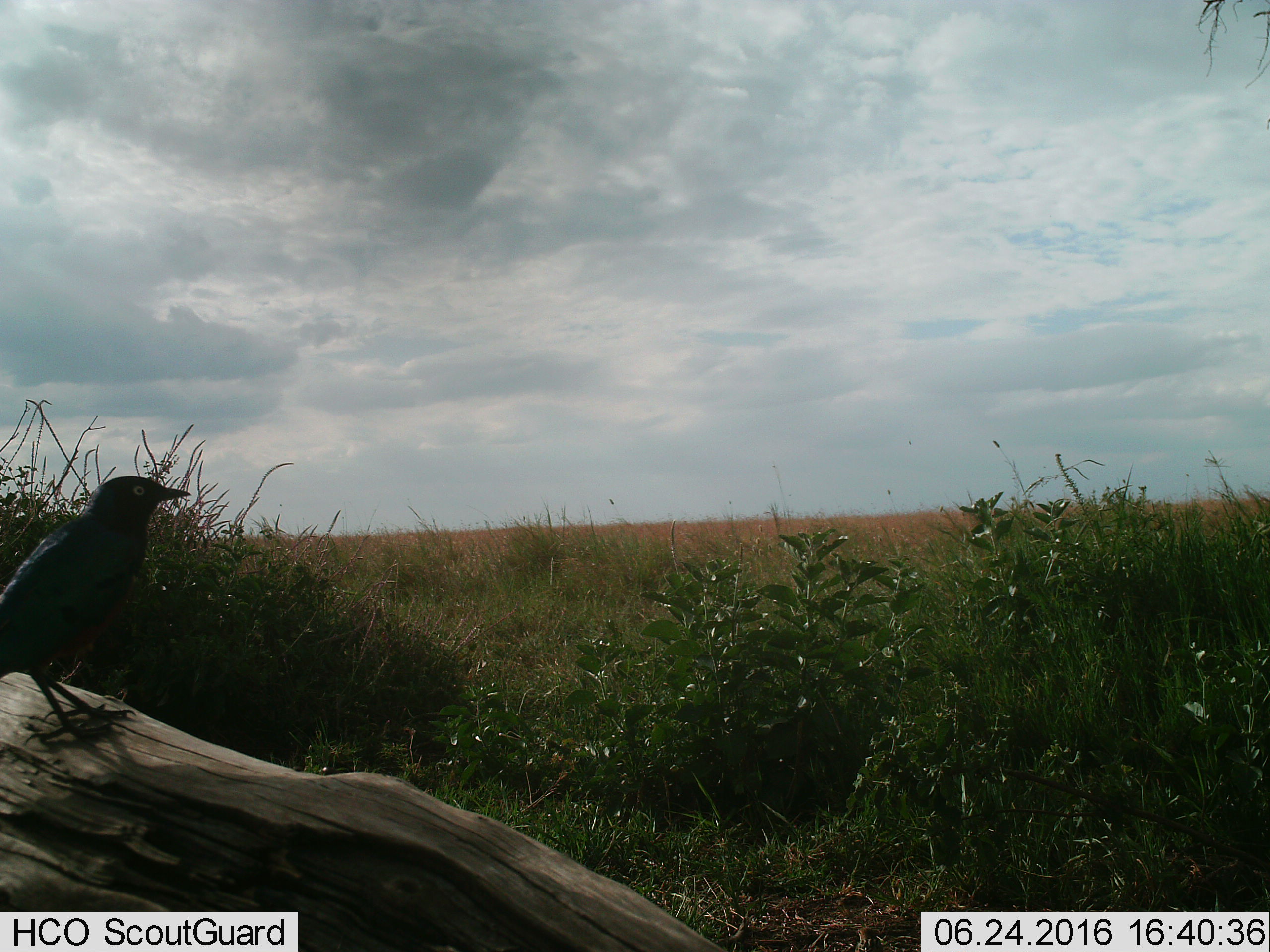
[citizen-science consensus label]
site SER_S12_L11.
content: unidentified animal